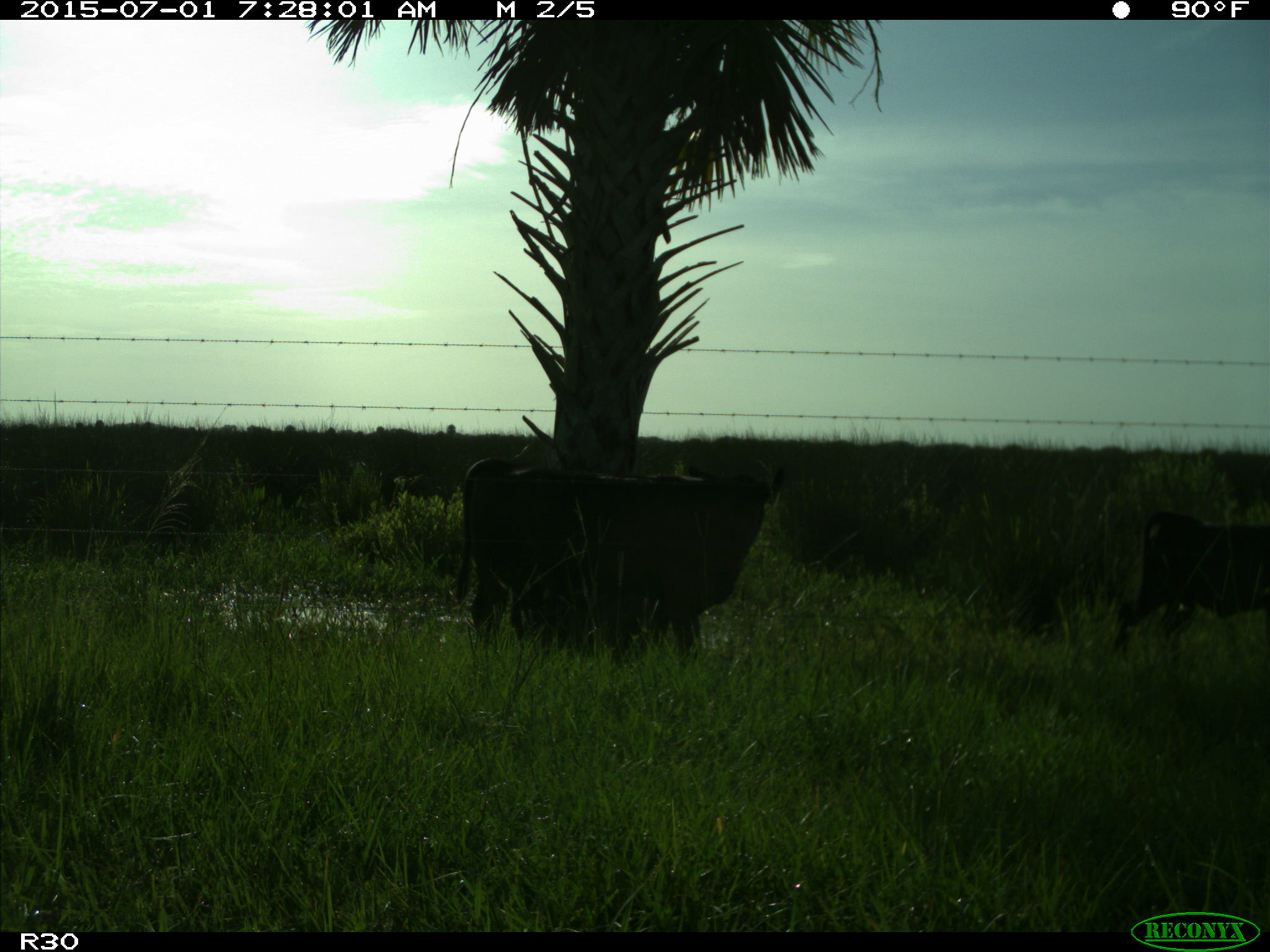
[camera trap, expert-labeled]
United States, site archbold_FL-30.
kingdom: Animalia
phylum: Chordata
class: Mammalia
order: Artiodactyla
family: Bovidae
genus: Bos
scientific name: Bos taurus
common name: domestic cow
Bos taurus (domestic cow).